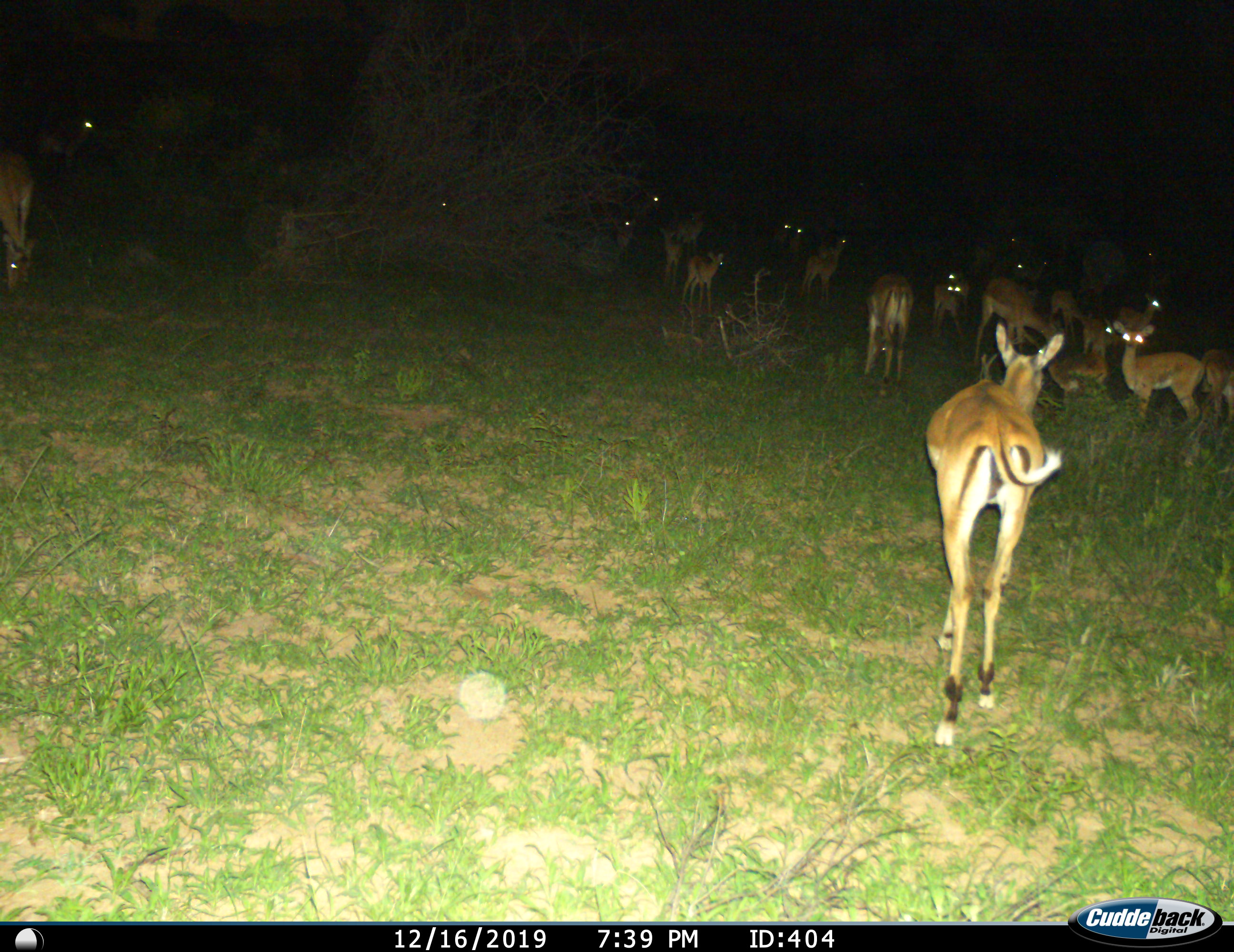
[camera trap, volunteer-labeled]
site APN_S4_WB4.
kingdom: Animalia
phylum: Chordata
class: Mammalia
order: Artiodactyla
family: Bovidae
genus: Aepyceros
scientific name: Aepyceros melampus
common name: impala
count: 11-50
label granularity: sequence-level